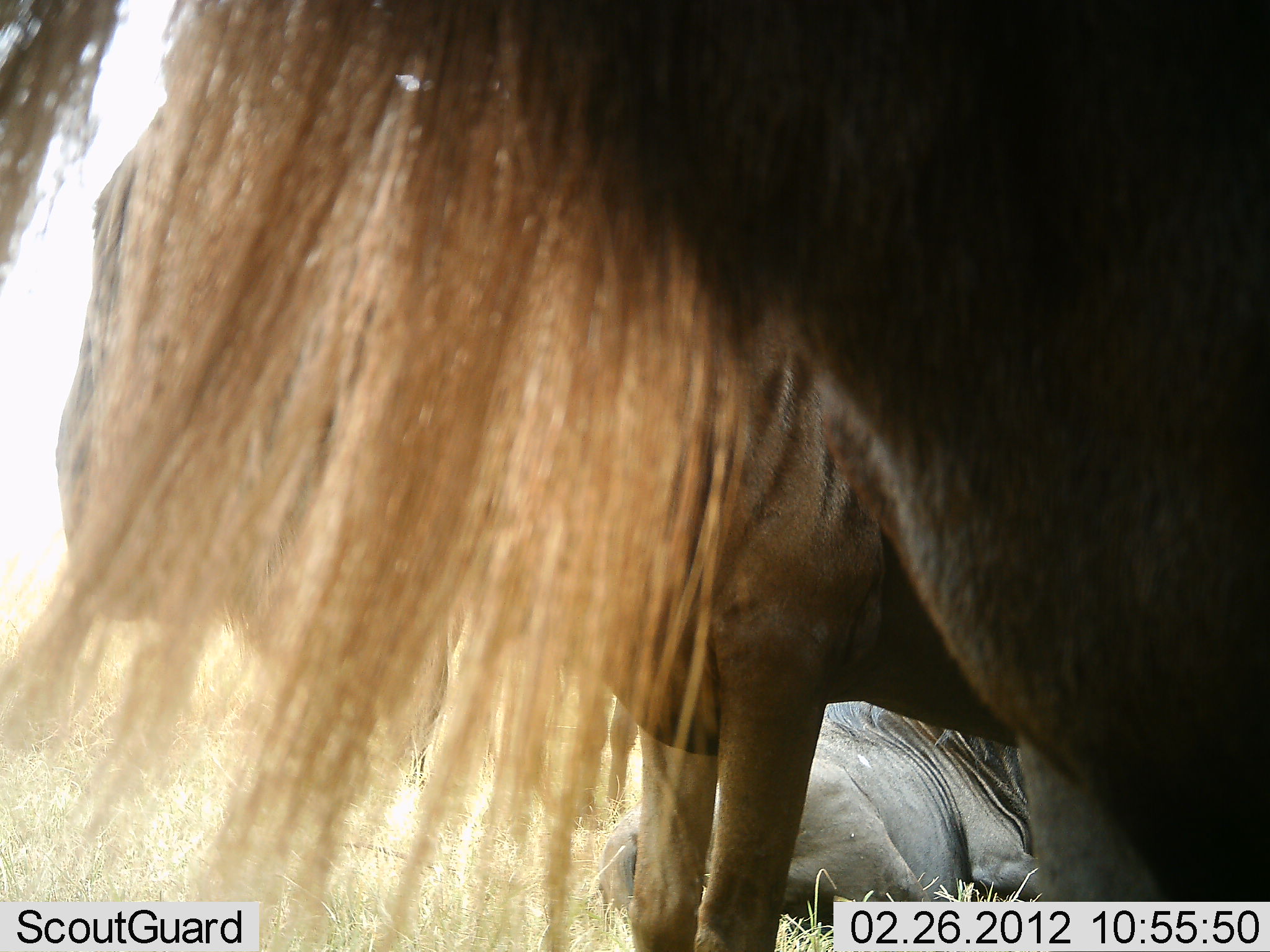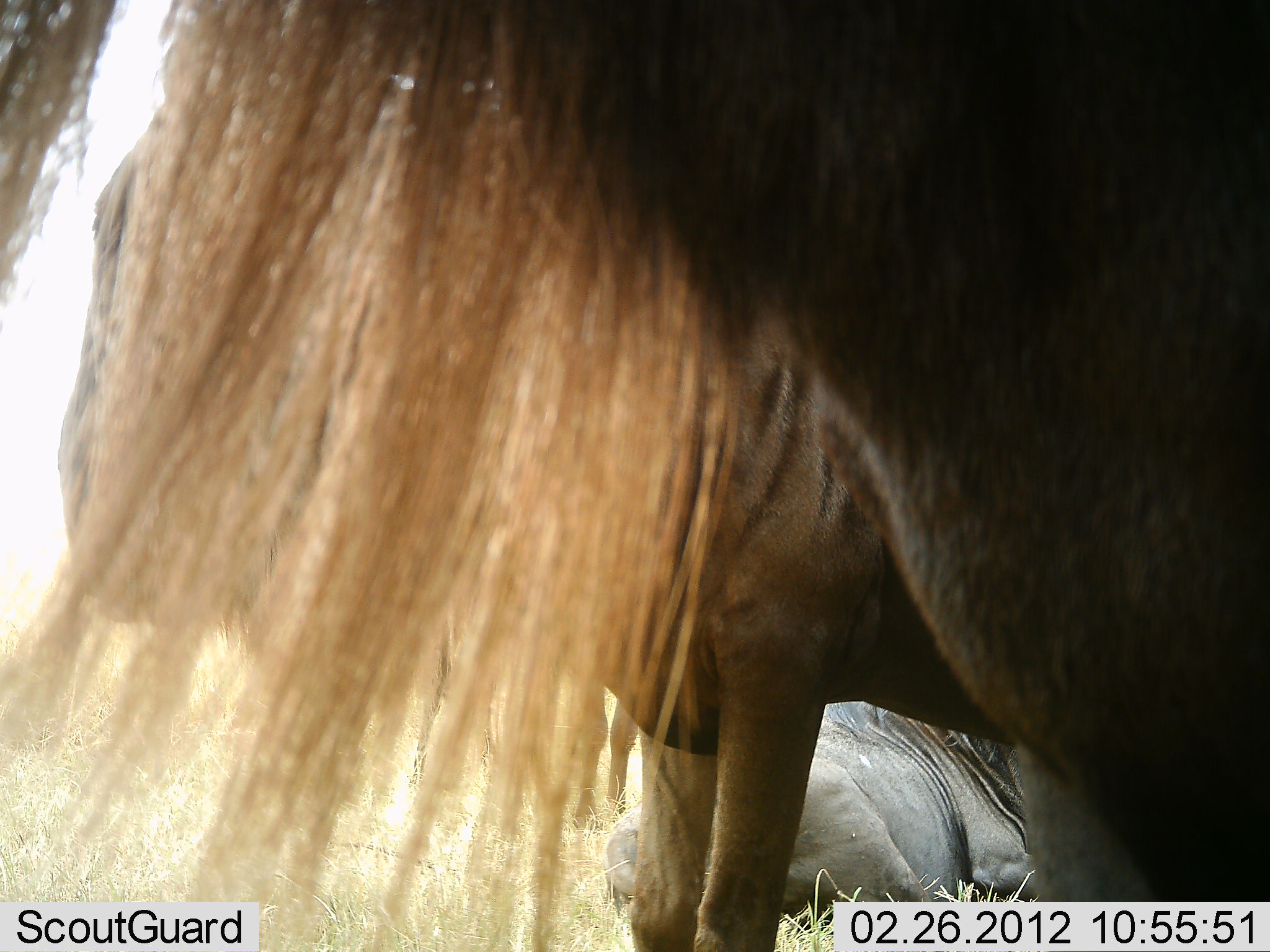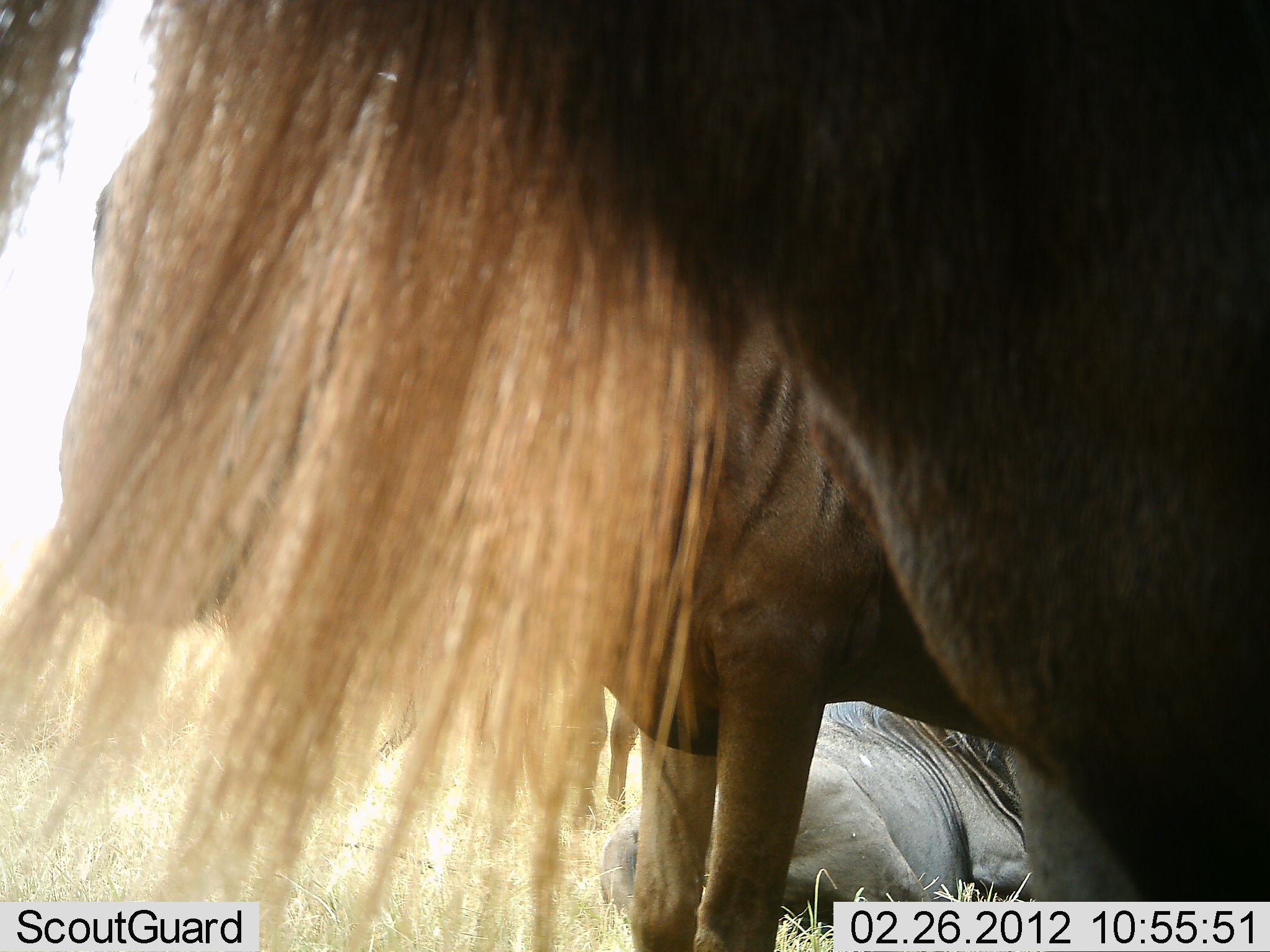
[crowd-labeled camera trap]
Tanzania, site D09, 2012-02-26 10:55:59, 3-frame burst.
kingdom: Animalia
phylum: Chordata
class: Mammalia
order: Artiodactyla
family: Bovidae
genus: Connochaetes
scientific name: Connochaetes taurinus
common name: blue wildebeest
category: wildebeest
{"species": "wildebeest (blue wildebeest) (Connochaetes taurinus)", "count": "3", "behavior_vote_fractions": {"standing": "92%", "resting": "83%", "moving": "0%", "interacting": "0%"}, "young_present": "0%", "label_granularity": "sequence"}